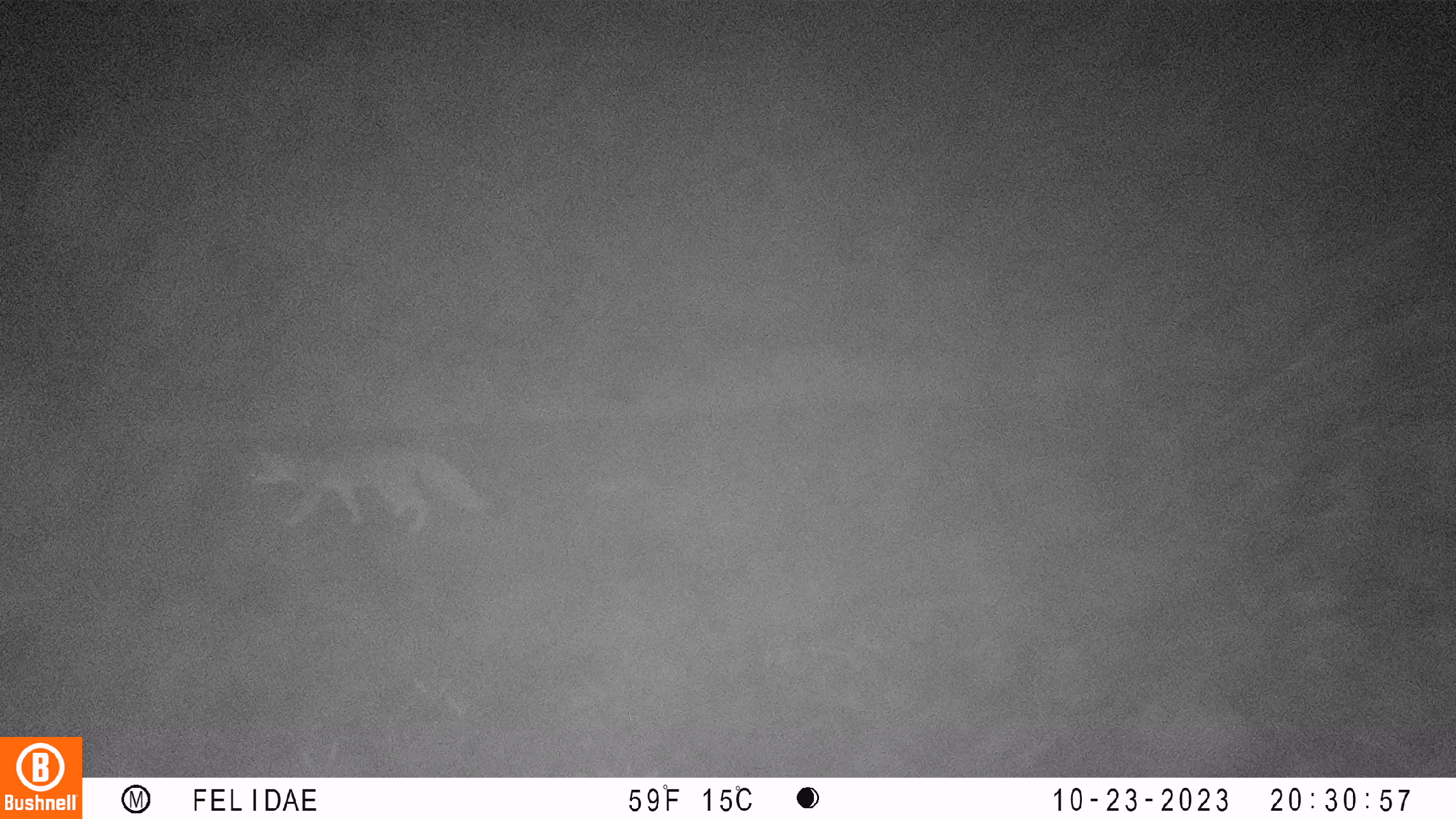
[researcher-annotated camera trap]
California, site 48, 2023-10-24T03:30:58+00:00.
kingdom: Animalia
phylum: Chordata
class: Mammalia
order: Carnivora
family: Canidae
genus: Urocyon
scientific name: Urocyon cinereoargenteus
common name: gray fox